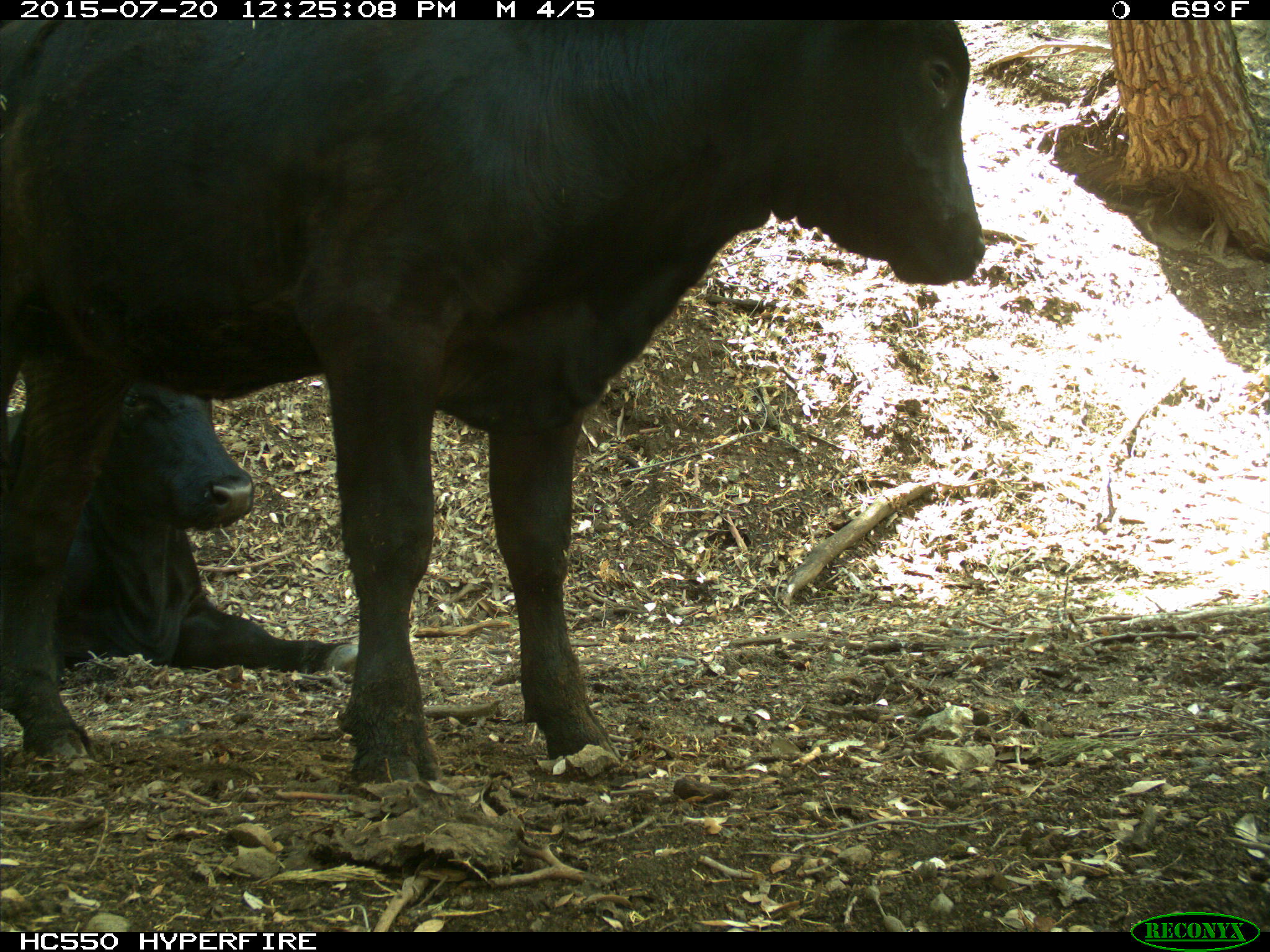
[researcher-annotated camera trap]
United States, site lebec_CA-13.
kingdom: Animalia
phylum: Chordata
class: Mammalia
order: Artiodactyla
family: Bovidae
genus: Bos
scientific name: Bos taurus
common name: domestic cow